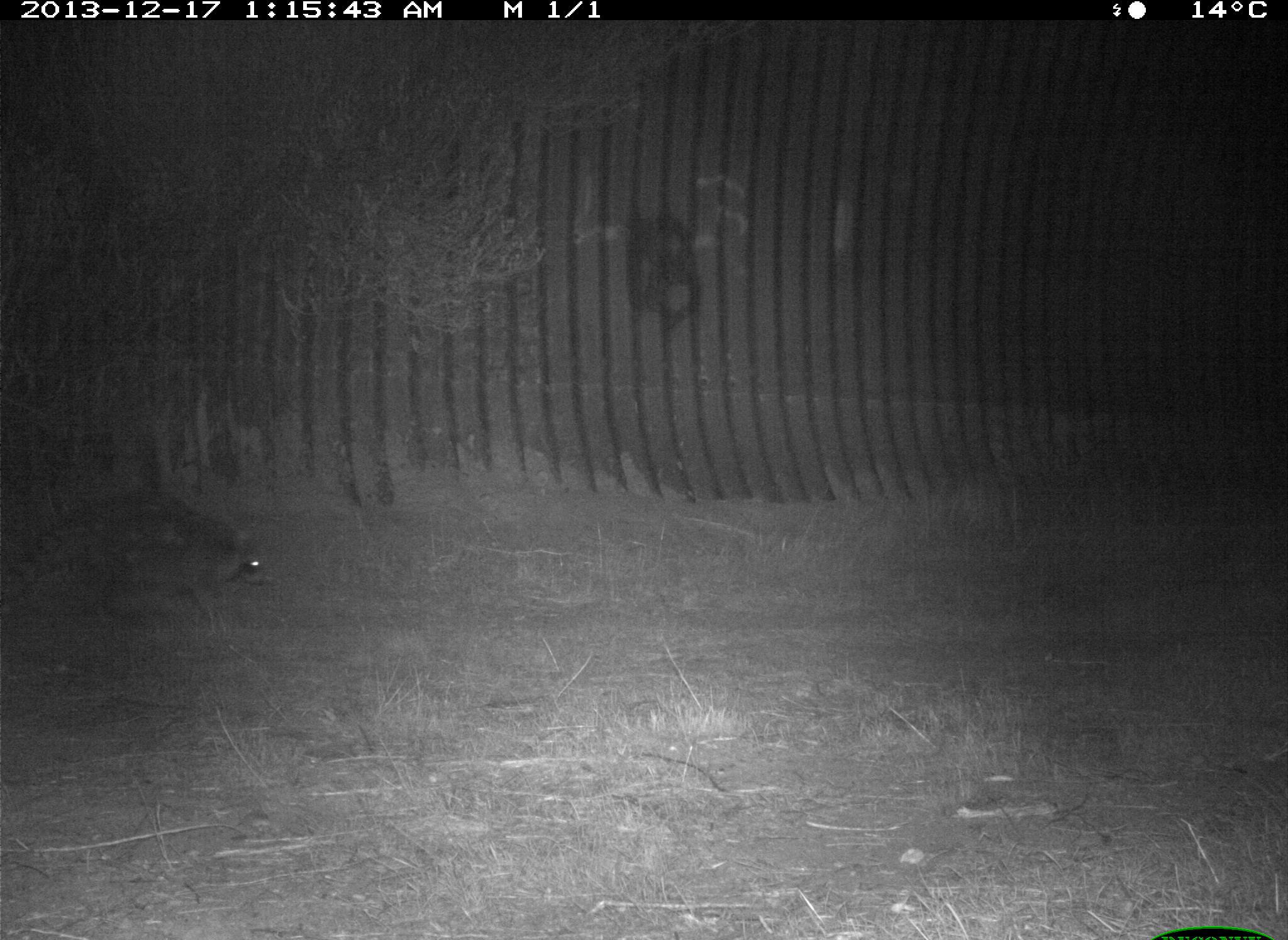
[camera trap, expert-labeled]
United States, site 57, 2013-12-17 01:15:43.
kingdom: Animalia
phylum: Chordata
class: Mammalia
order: Carnivora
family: Procyonidae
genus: Procyon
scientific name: Procyon lotor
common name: raccoon